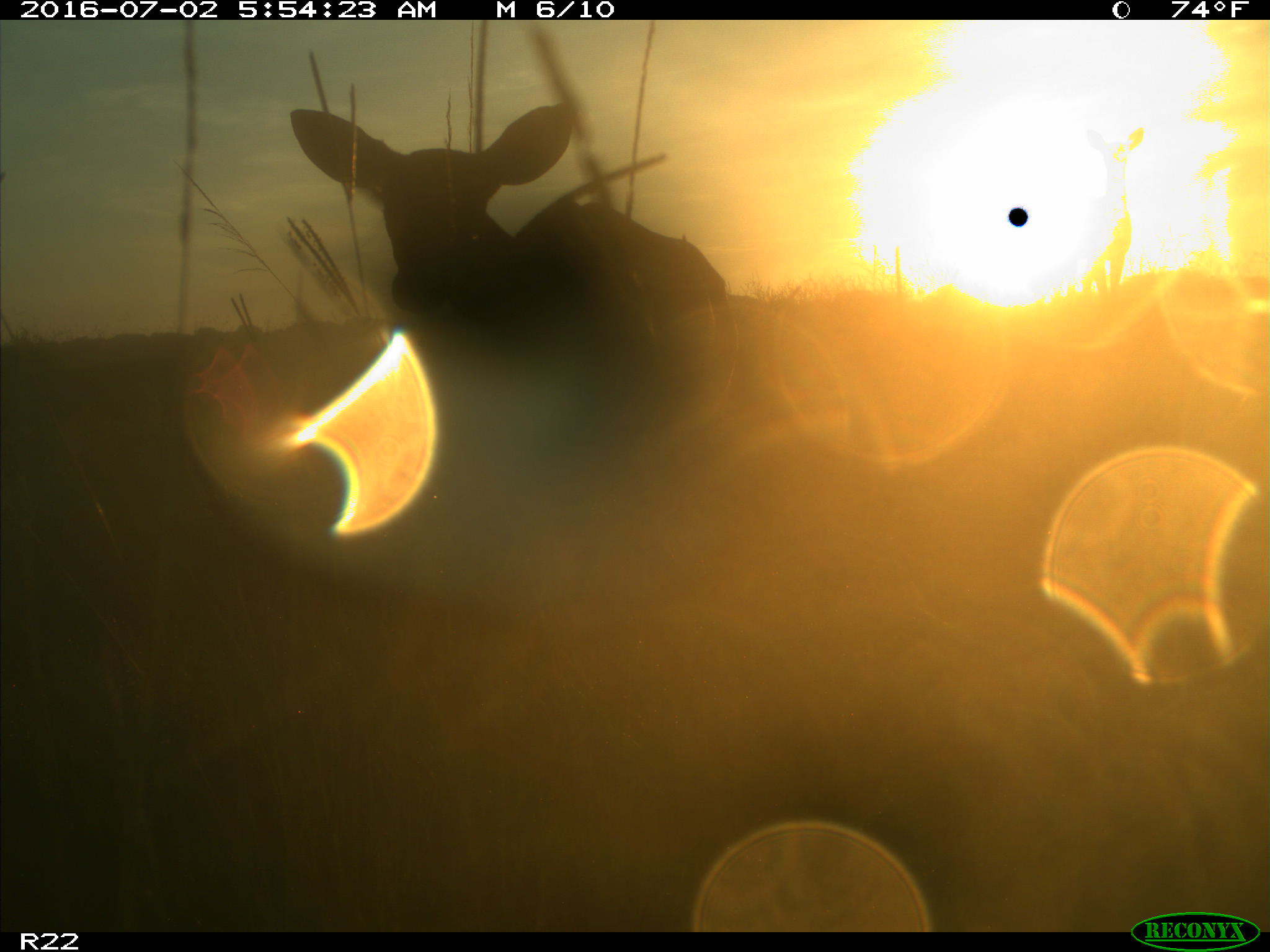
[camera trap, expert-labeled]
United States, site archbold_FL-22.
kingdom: Animalia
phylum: Chordata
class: Mammalia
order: Artiodactyla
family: Cervidae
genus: Odocoileus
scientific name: Odocoileus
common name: deer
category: unidentified deer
Unidentified deer (deer) (Odocoileus).